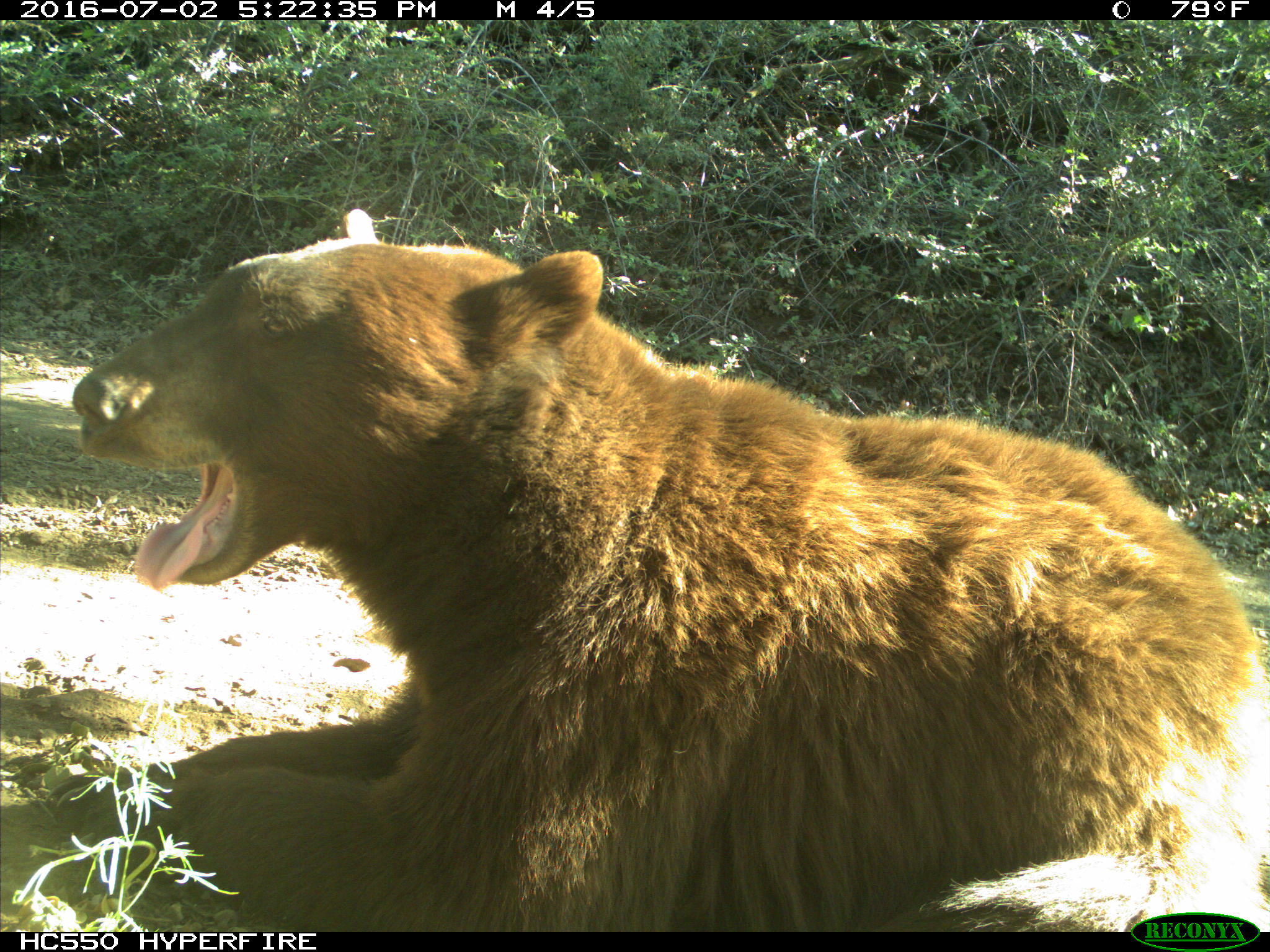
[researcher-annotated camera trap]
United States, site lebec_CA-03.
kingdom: Animalia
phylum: Chordata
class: Mammalia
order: Carnivora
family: Ursidae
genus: Ursus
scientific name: Ursus americanus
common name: american black bear